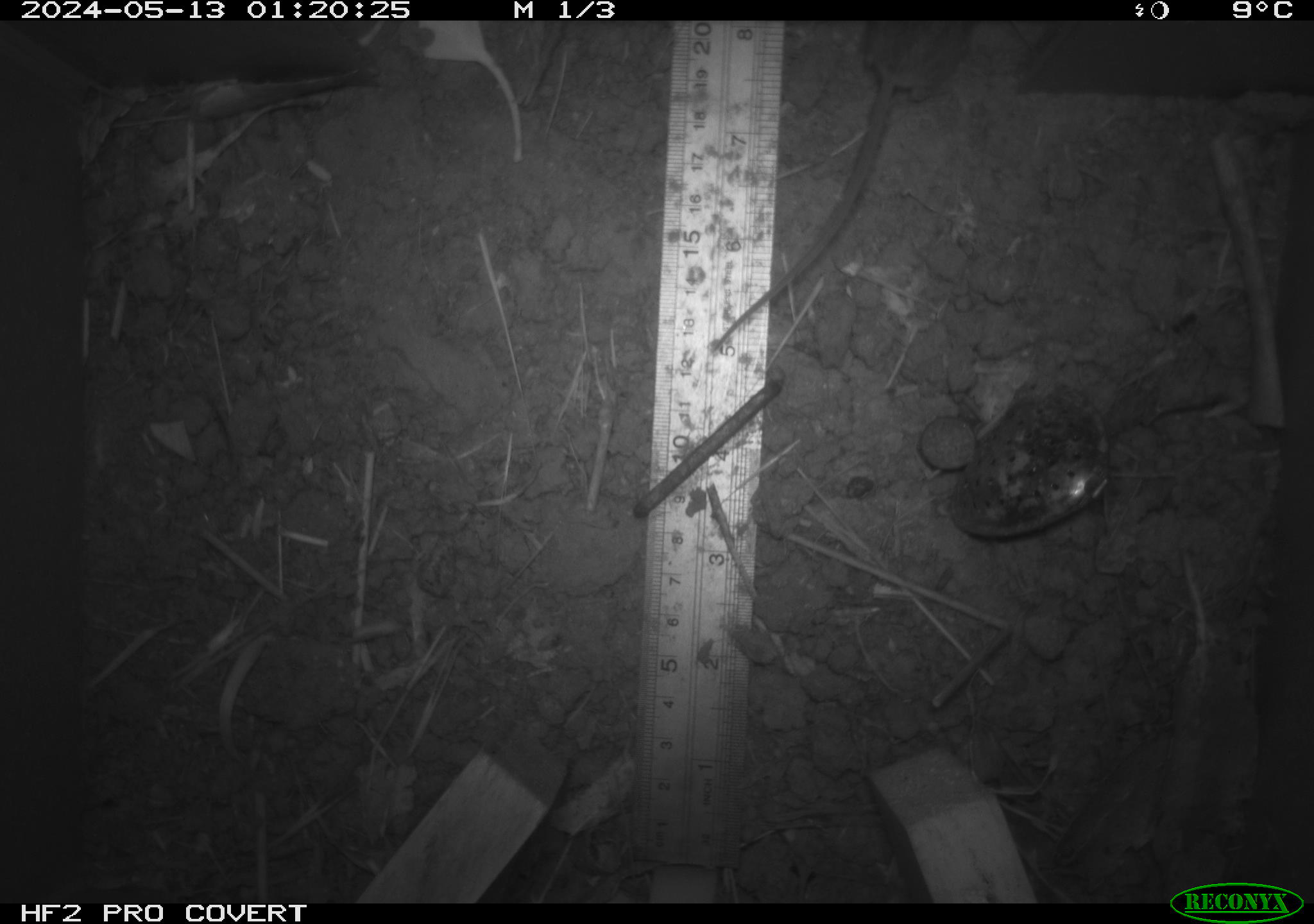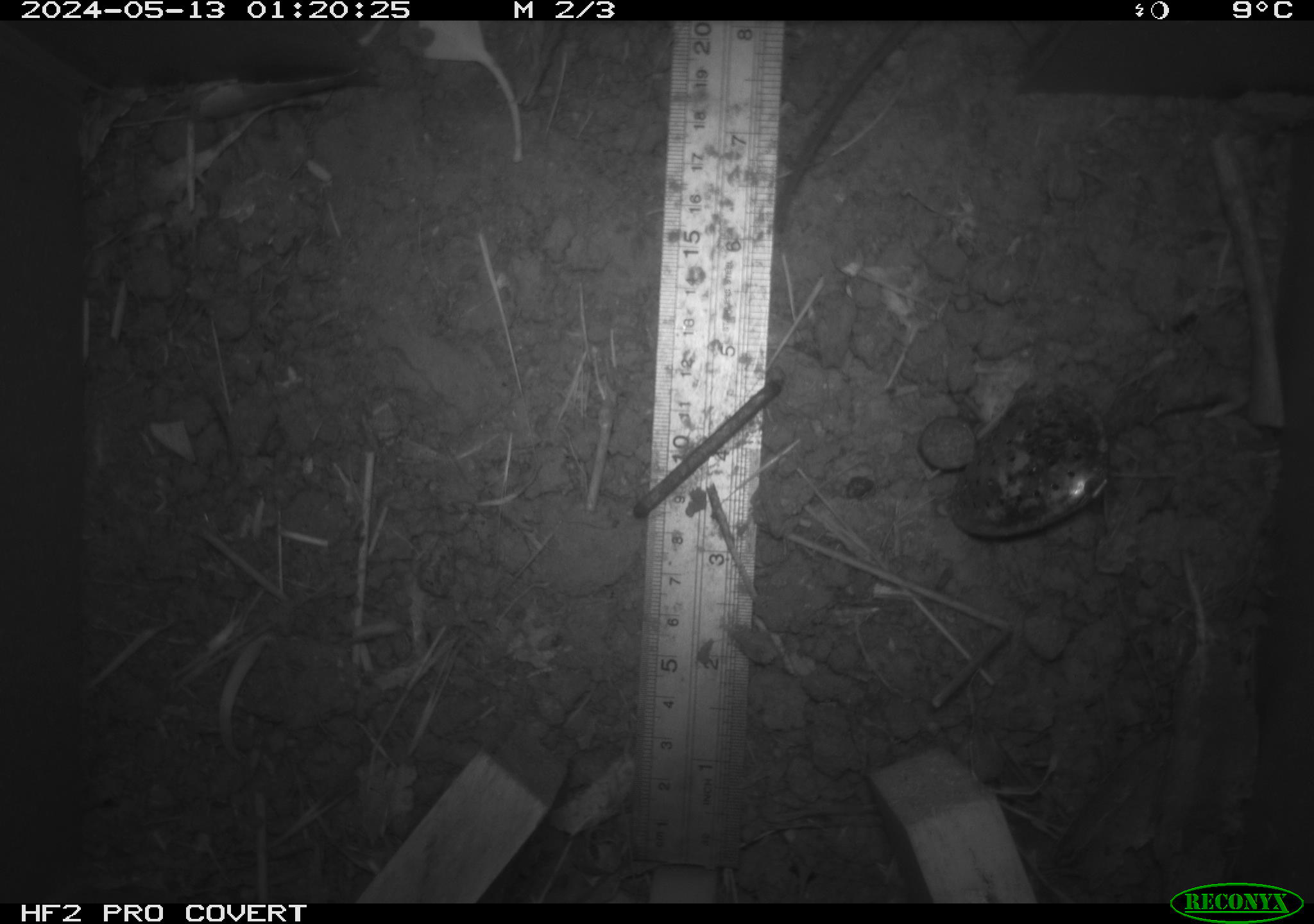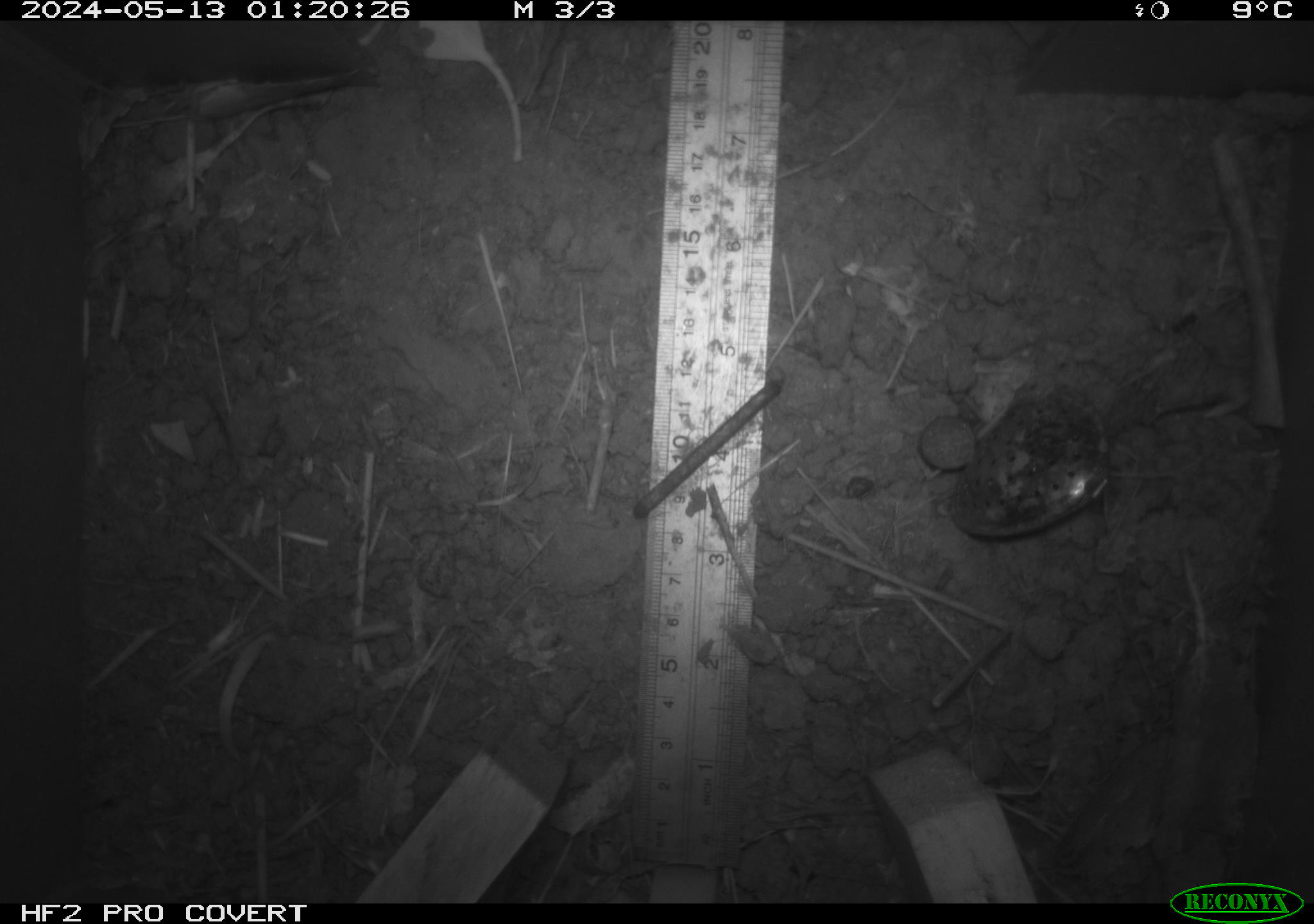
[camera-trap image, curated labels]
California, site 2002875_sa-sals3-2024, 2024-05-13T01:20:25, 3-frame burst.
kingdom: Animalia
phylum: Chordata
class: Mammalia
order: Rodentia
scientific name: Rodentia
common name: mouse species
Mouse species (Rodentia).